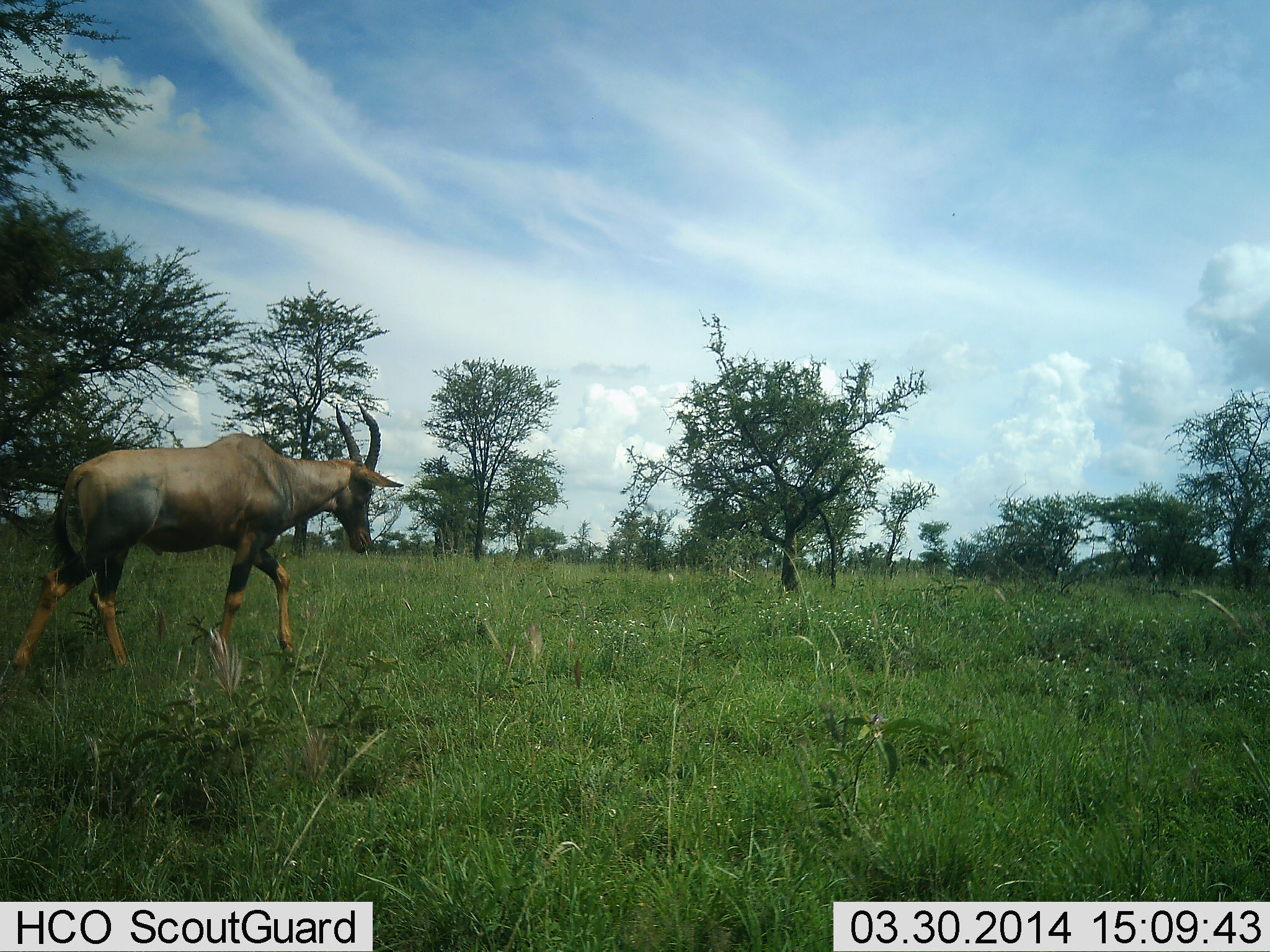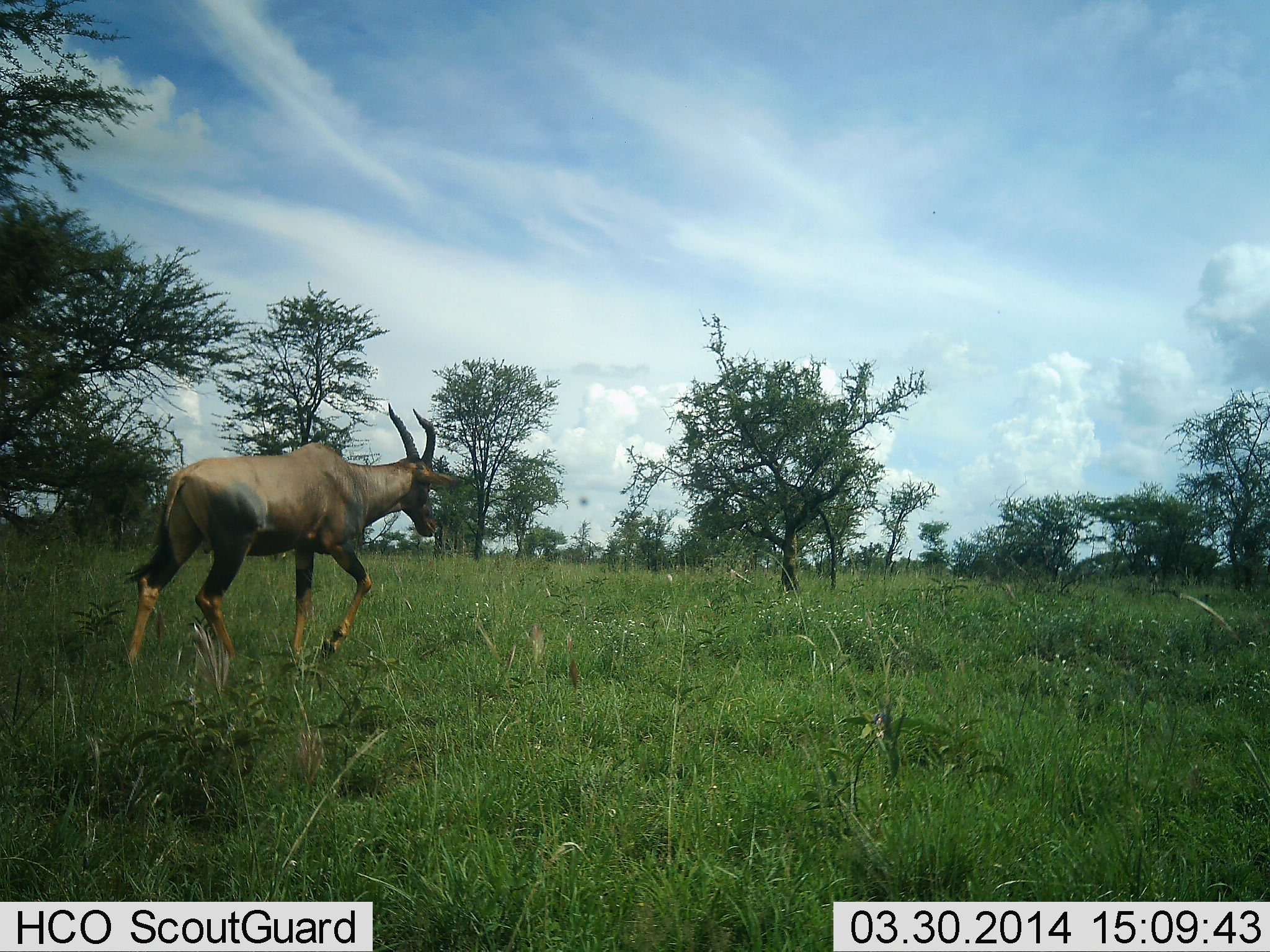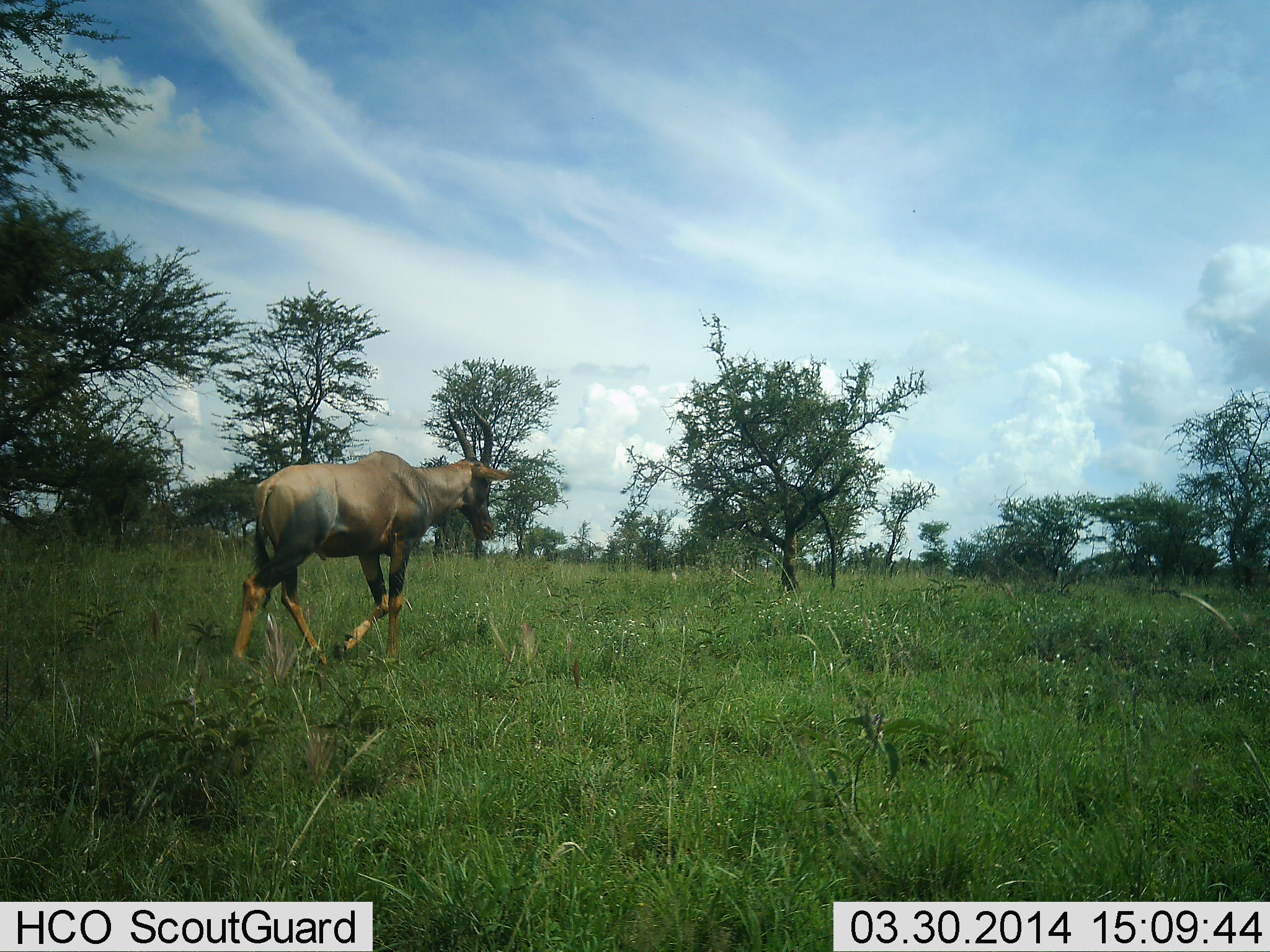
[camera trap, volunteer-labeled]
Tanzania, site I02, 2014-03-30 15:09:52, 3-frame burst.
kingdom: Animalia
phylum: Chordata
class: Mammalia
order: Artiodactyla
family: Bovidae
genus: Damaliscus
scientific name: Damaliscus lunatus jimela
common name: topi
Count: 1.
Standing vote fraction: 0%.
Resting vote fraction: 0%.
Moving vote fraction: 100%.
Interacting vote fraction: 0%.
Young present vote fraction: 0%.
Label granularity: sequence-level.